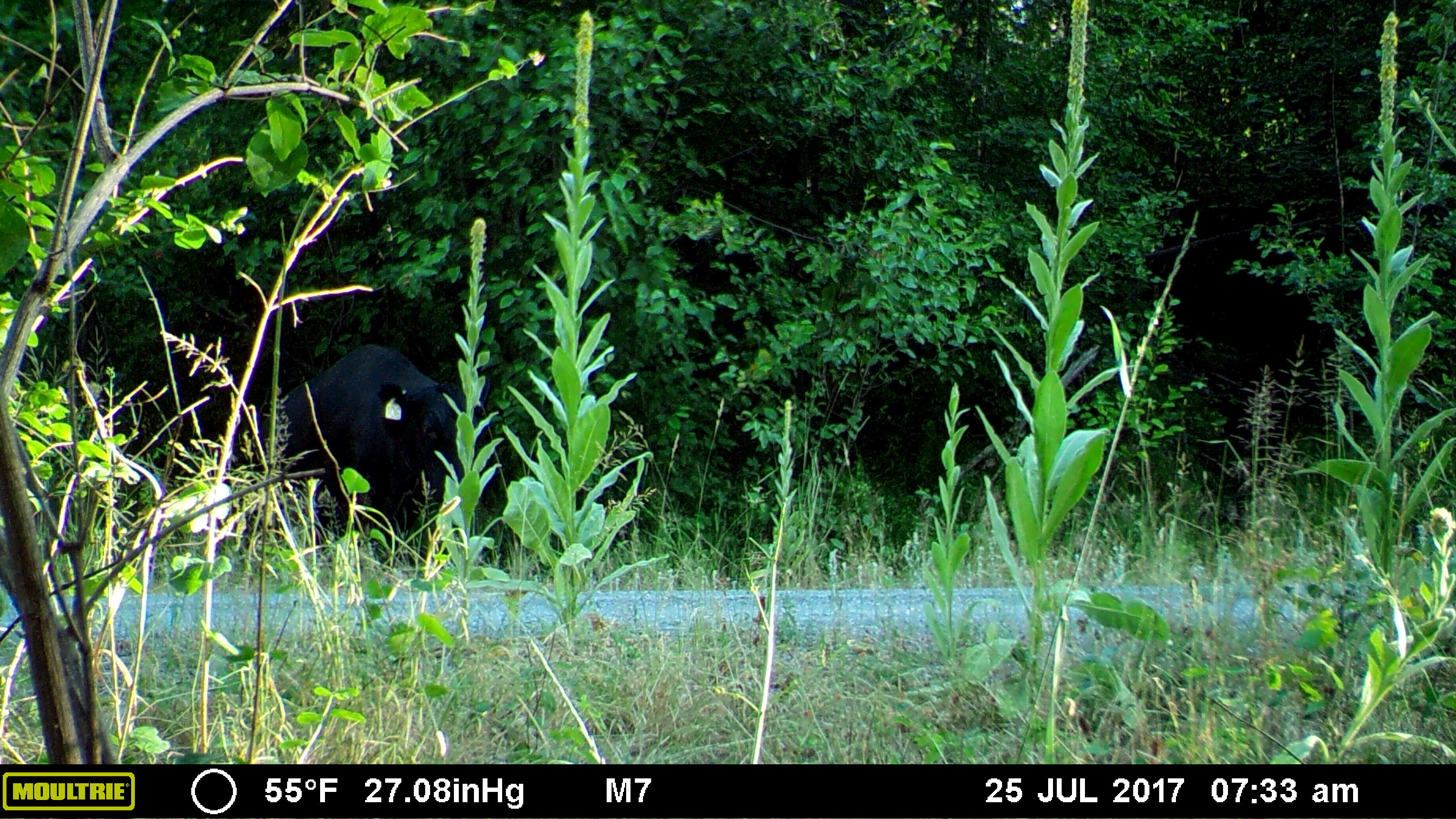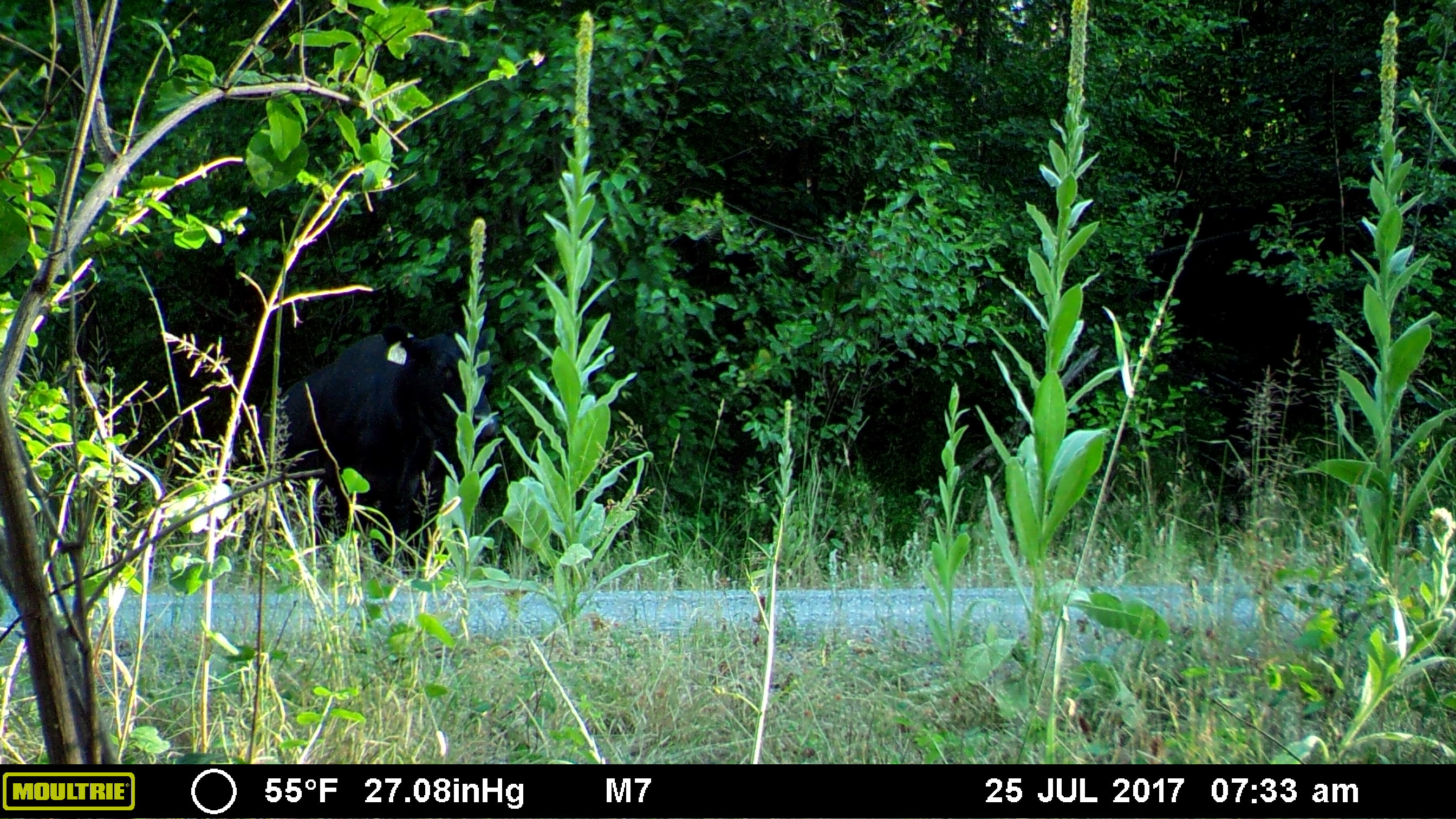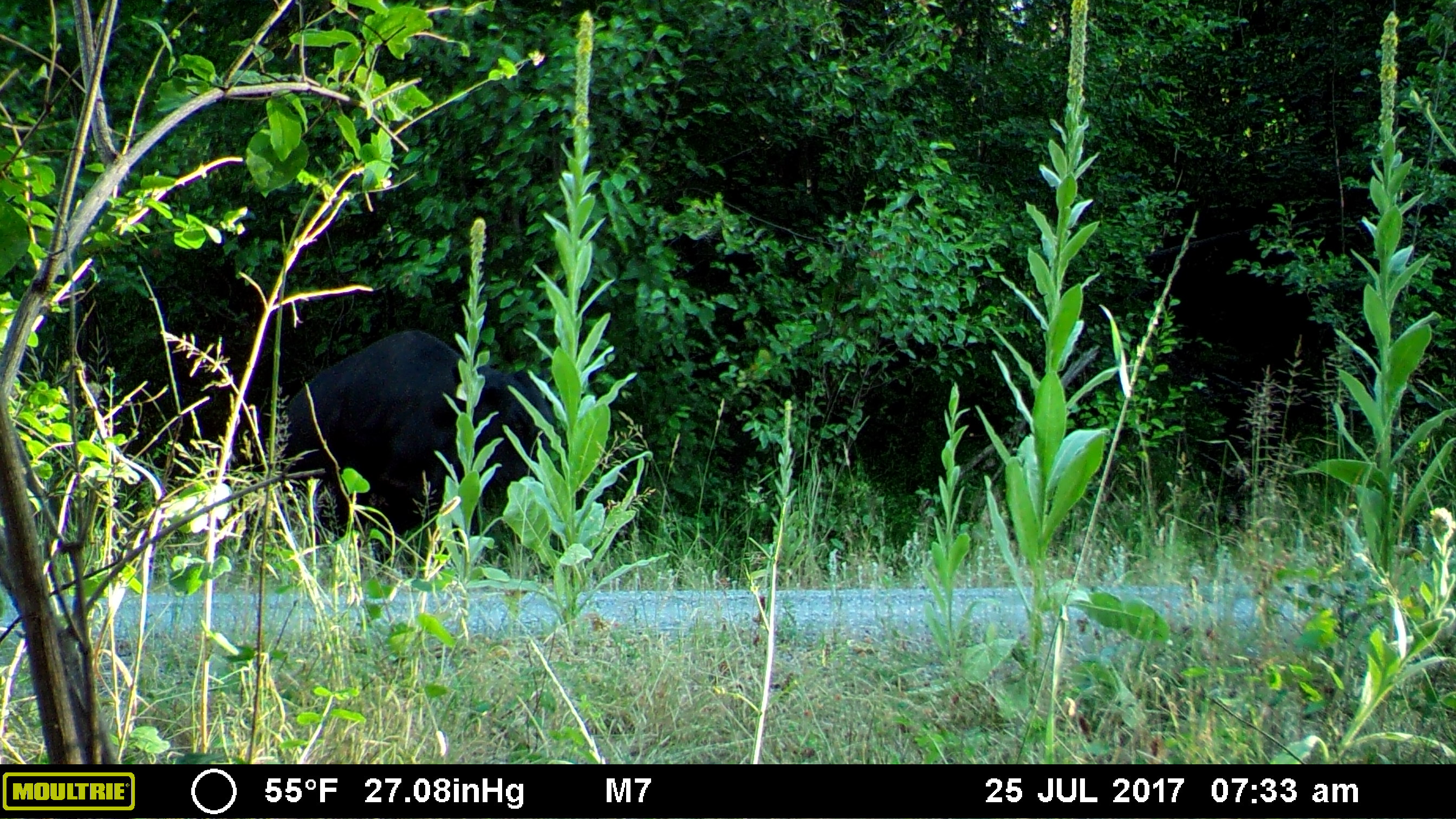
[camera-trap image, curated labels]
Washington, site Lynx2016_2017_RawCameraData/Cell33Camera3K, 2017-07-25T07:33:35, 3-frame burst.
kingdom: Animalia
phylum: Chordata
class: Mammalia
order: Artiodactyla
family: Bovidae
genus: Bos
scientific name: Bos taurus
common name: domestic cattle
Domestic cattle (Bos taurus). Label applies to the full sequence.